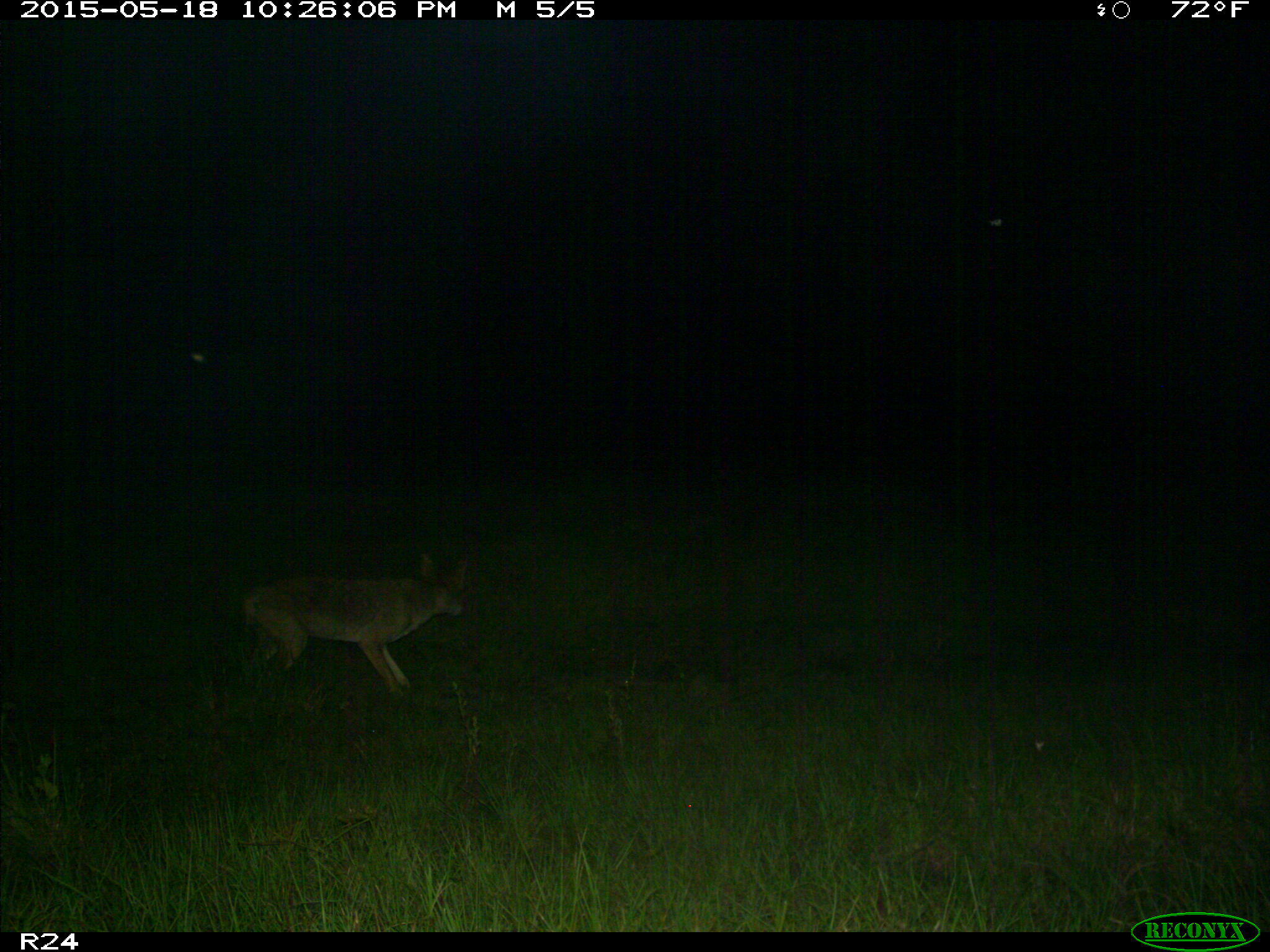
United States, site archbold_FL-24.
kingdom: Animalia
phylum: Chordata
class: Mammalia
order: Artiodactyla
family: Bovidae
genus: Bos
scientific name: Bos taurus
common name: domestic cow